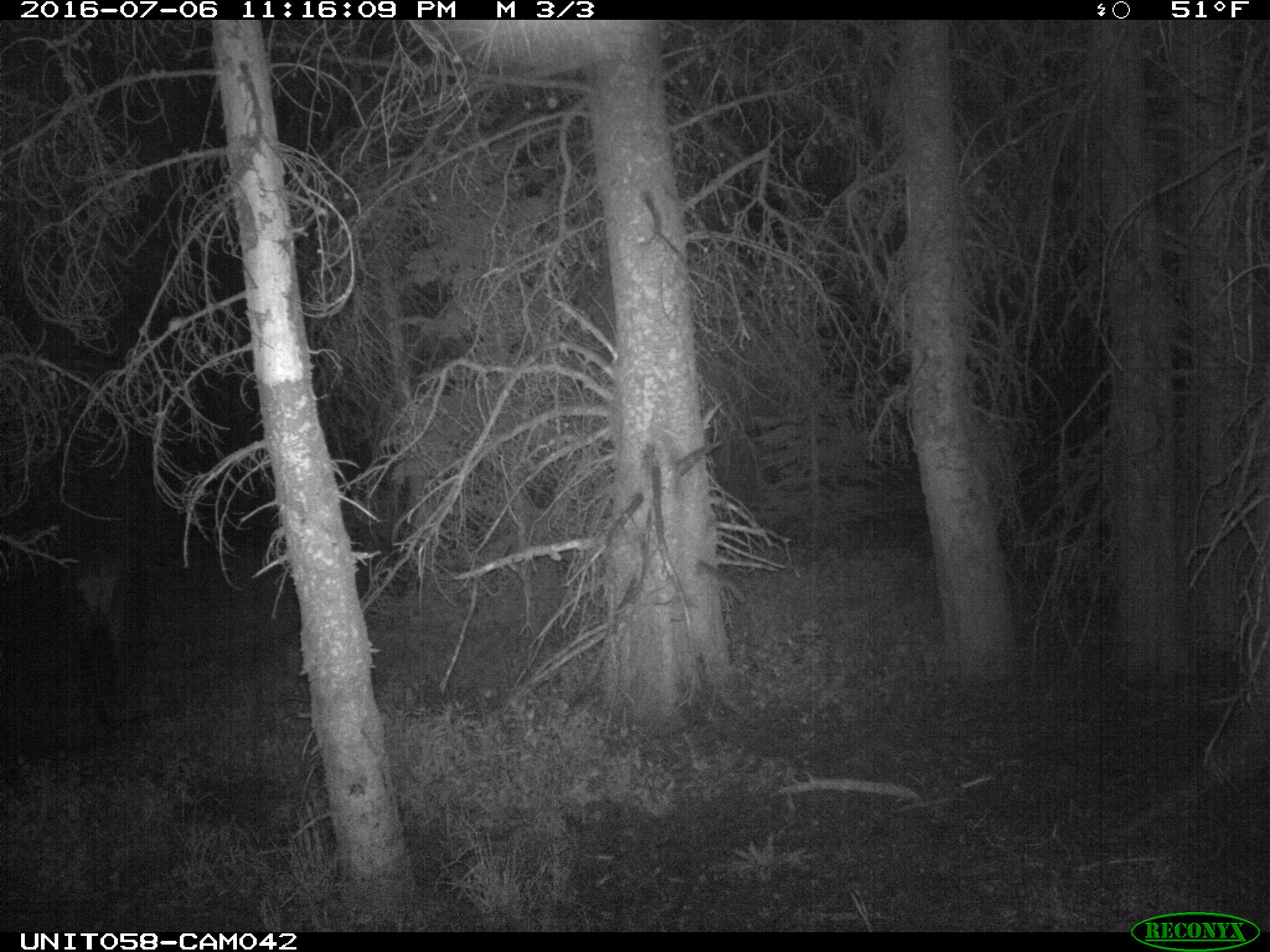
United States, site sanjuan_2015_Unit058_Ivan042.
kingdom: Animalia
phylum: Chordata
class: Mammalia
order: Artiodactyla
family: Cervidae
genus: Cervus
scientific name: Cervus elaphus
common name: red deer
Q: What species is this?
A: Cervus elaphus (red deer).